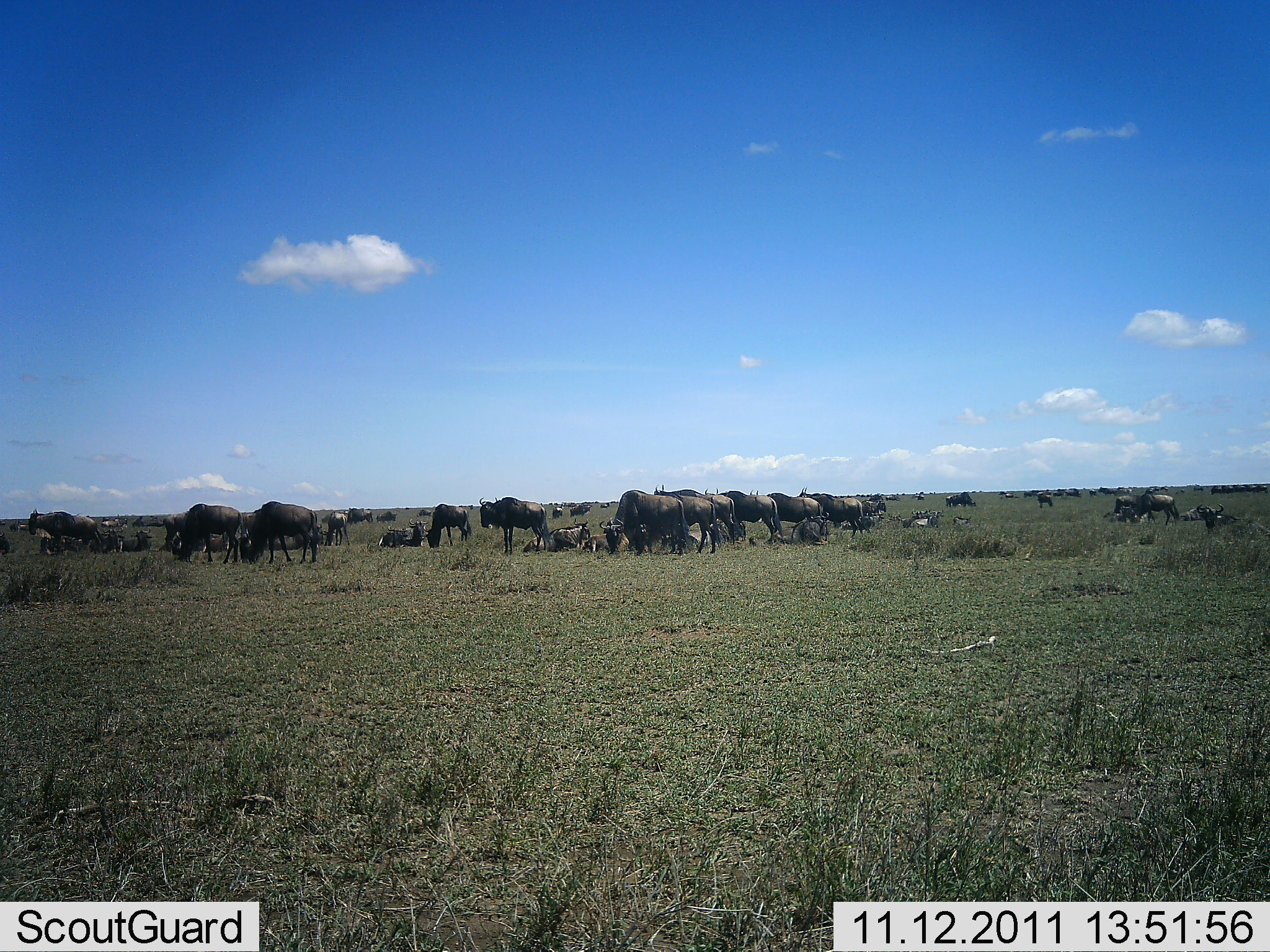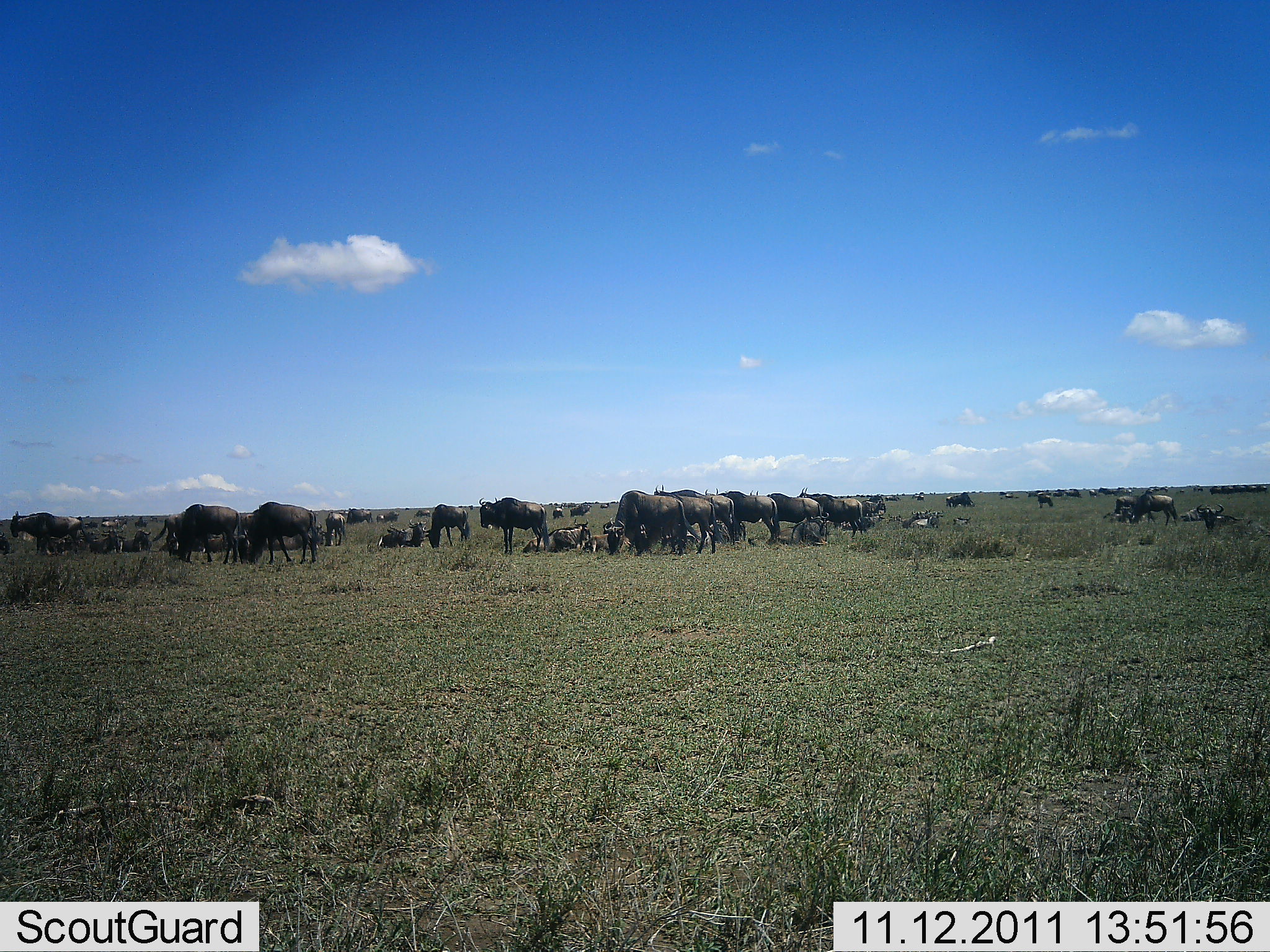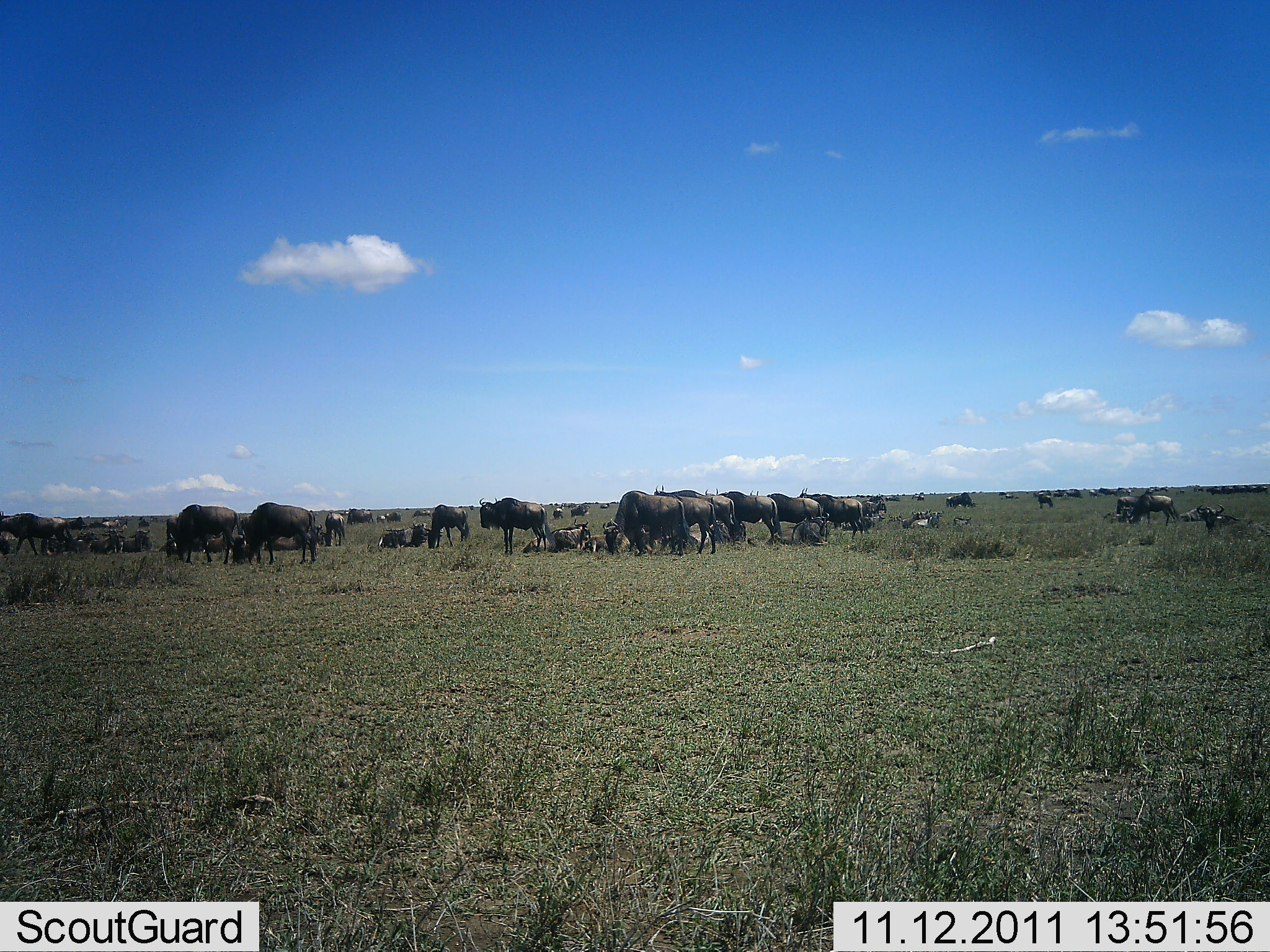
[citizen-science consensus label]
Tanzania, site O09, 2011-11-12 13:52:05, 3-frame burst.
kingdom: Animalia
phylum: Chordata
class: Mammalia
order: Artiodactyla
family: Bovidae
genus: Connochaetes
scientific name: Connochaetes taurinus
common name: blue wildebeest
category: wildebeest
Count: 11-50.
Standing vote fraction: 54%.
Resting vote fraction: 46%.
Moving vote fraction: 46%.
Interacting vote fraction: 15%.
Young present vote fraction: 0%.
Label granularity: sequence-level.